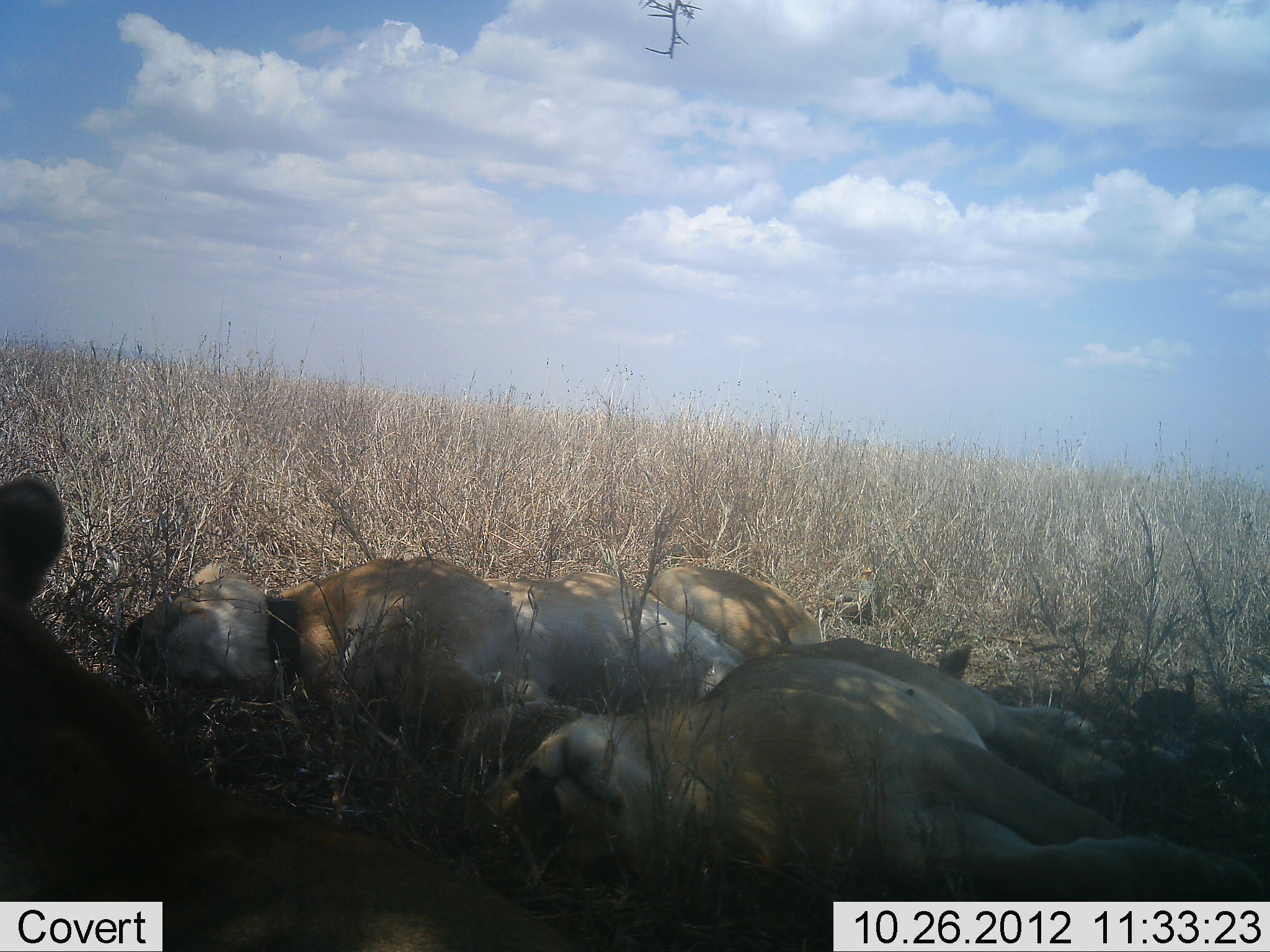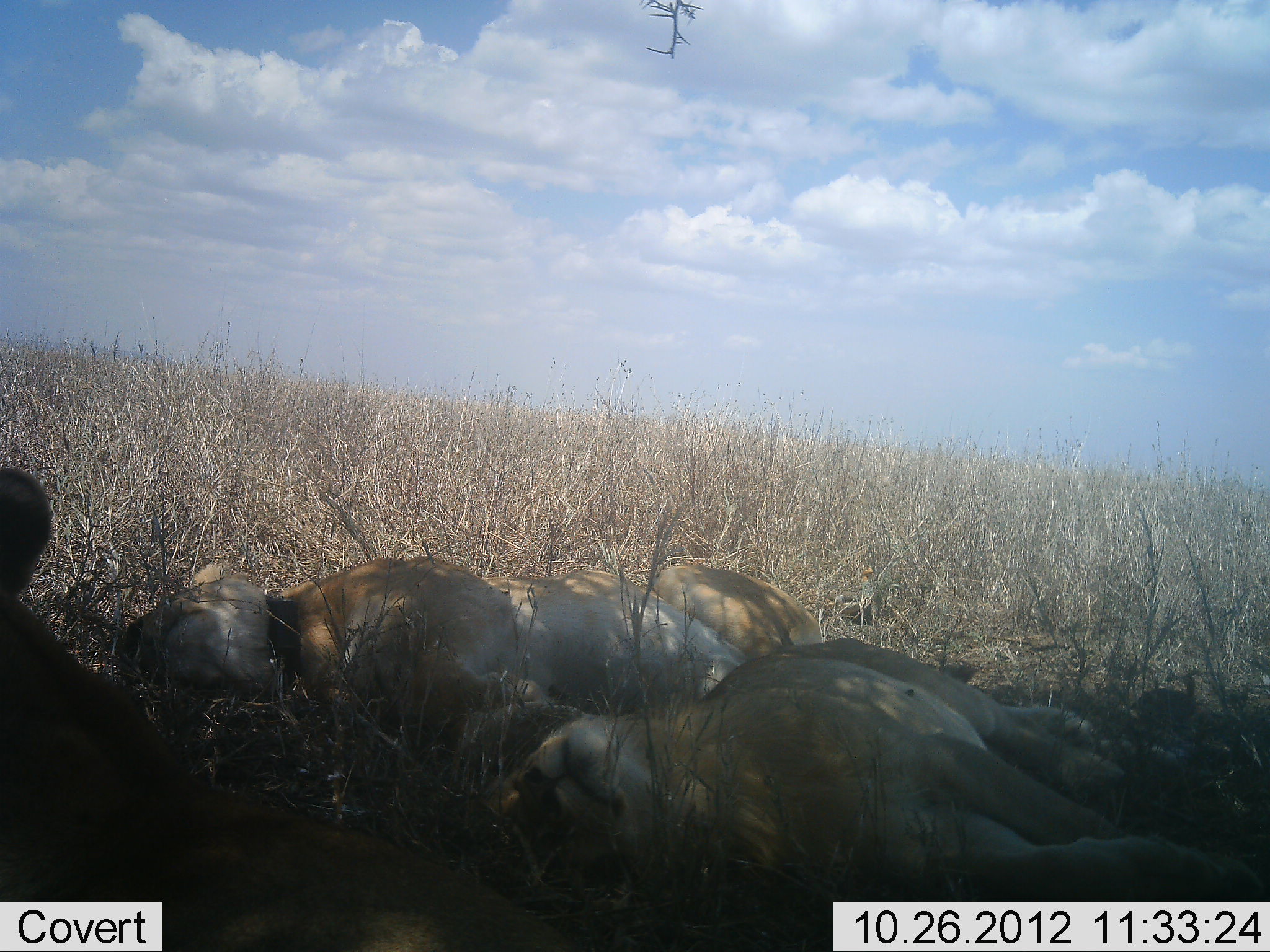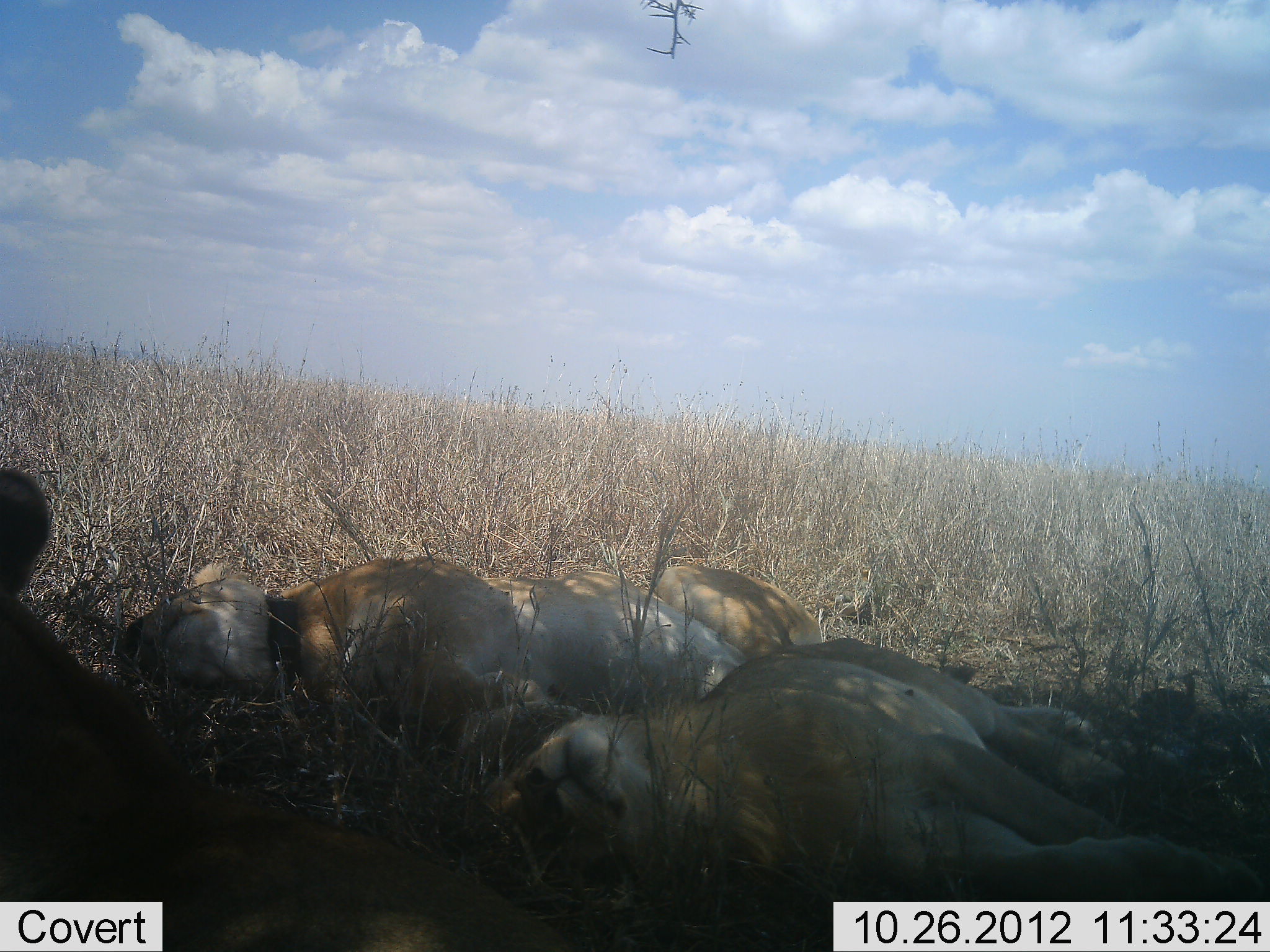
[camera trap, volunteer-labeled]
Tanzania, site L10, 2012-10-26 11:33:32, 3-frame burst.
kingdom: Animalia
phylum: Chordata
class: Mammalia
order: Carnivora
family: Felidae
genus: Panthera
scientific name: Panthera leo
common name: lion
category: lionfemale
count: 3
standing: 0%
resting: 100%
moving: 0%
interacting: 0%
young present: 0%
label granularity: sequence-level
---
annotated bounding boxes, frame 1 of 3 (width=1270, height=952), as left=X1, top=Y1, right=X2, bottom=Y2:
animal: left=0, top=472, right=587, bottom=952; left=475, top=635, right=1269, bottom=951; left=119, top=559, right=749, bottom=780; left=642, top=563, right=826, bottom=657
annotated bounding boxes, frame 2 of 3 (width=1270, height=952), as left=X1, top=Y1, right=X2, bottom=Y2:
animal: left=0, top=466, right=604, bottom=952; left=483, top=635, right=1269, bottom=951; left=113, top=560, right=751, bottom=758; left=647, top=561, right=825, bottom=661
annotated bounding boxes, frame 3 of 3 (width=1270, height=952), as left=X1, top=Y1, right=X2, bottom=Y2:
animal: left=2, top=467, right=601, bottom=949; left=479, top=637, right=1268, bottom=952; left=117, top=553, right=750, bottom=746; left=648, top=555, right=824, bottom=661